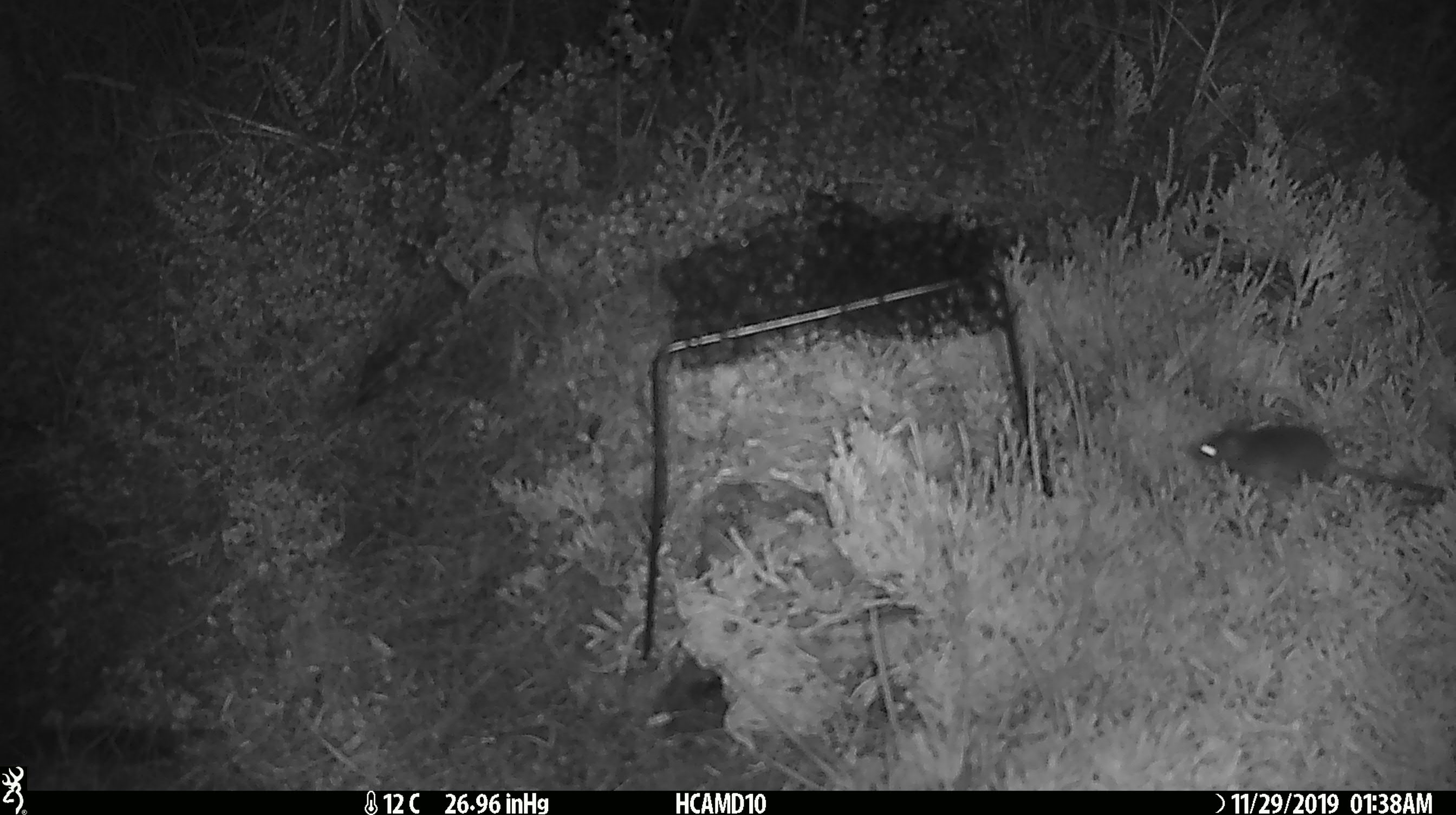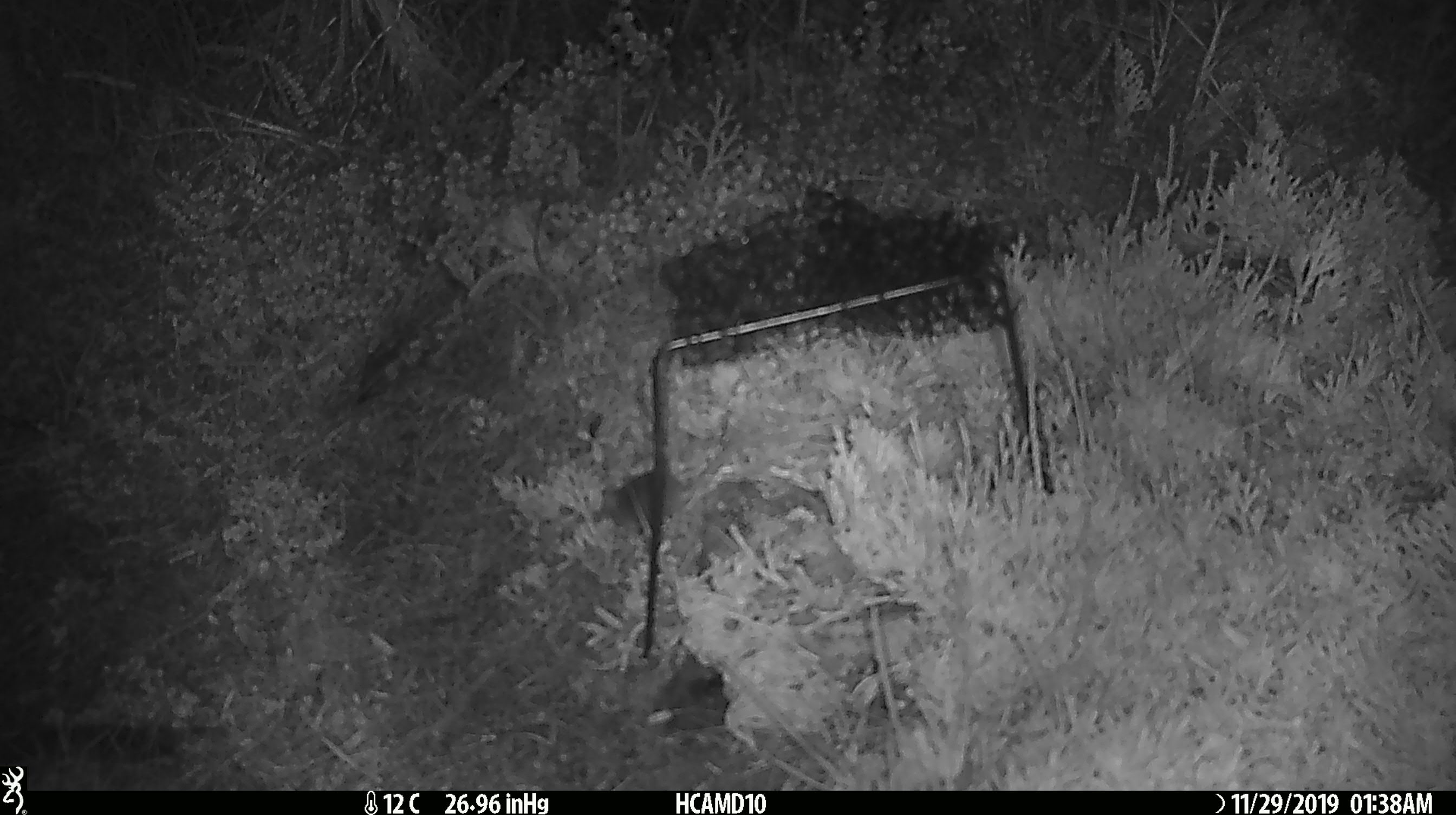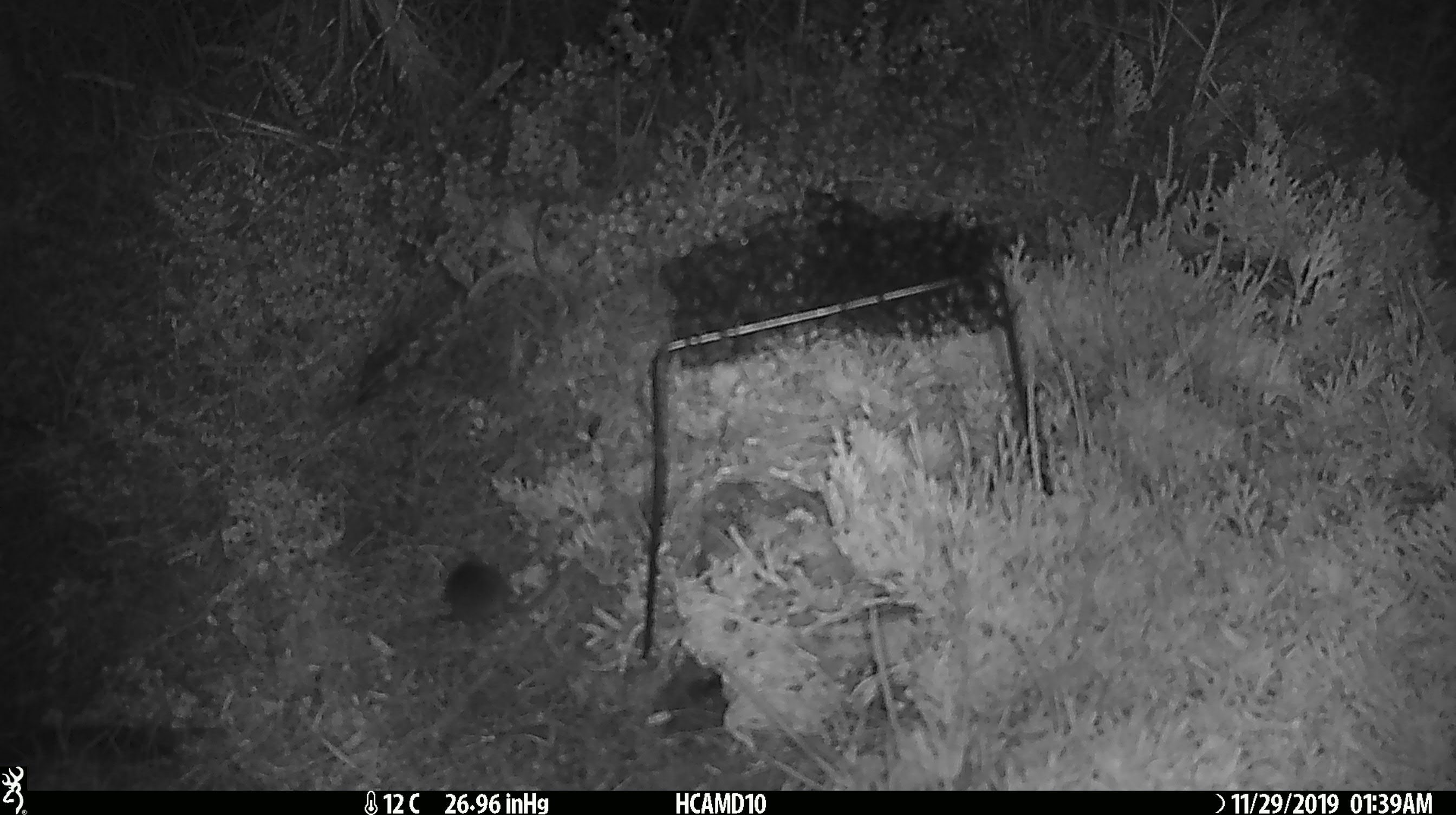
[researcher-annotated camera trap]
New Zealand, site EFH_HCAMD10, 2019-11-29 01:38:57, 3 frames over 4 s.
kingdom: Animalia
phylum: Chordata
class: Mammalia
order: Rodentia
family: Muridae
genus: Mus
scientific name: Mus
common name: mouse